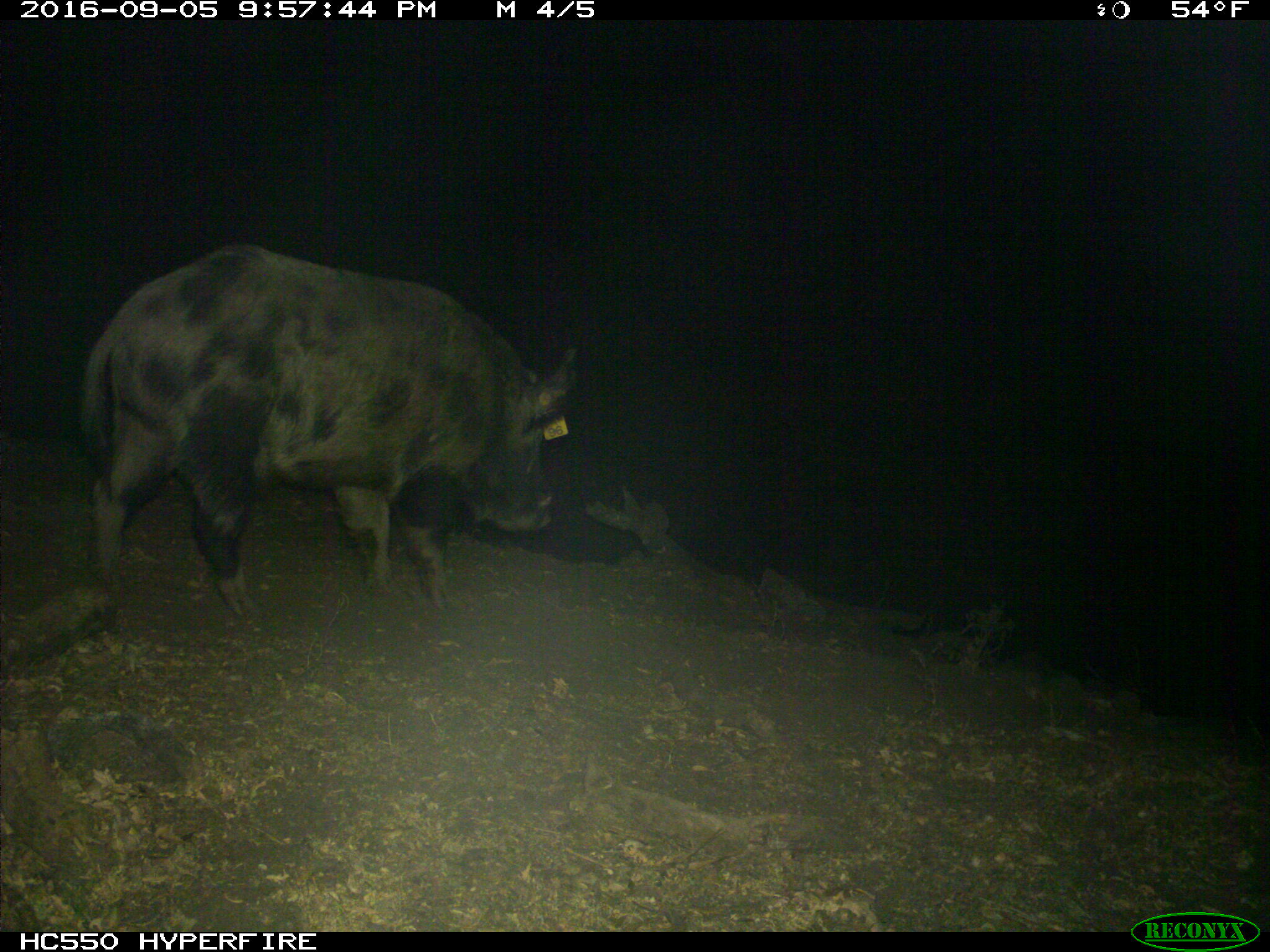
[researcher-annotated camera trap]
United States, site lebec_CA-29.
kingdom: Animalia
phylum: Chordata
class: Mammalia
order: Artiodactyla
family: Suidae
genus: Sus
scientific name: Sus scrofa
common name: wild boar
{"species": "Sus scrofa (wild boar)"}